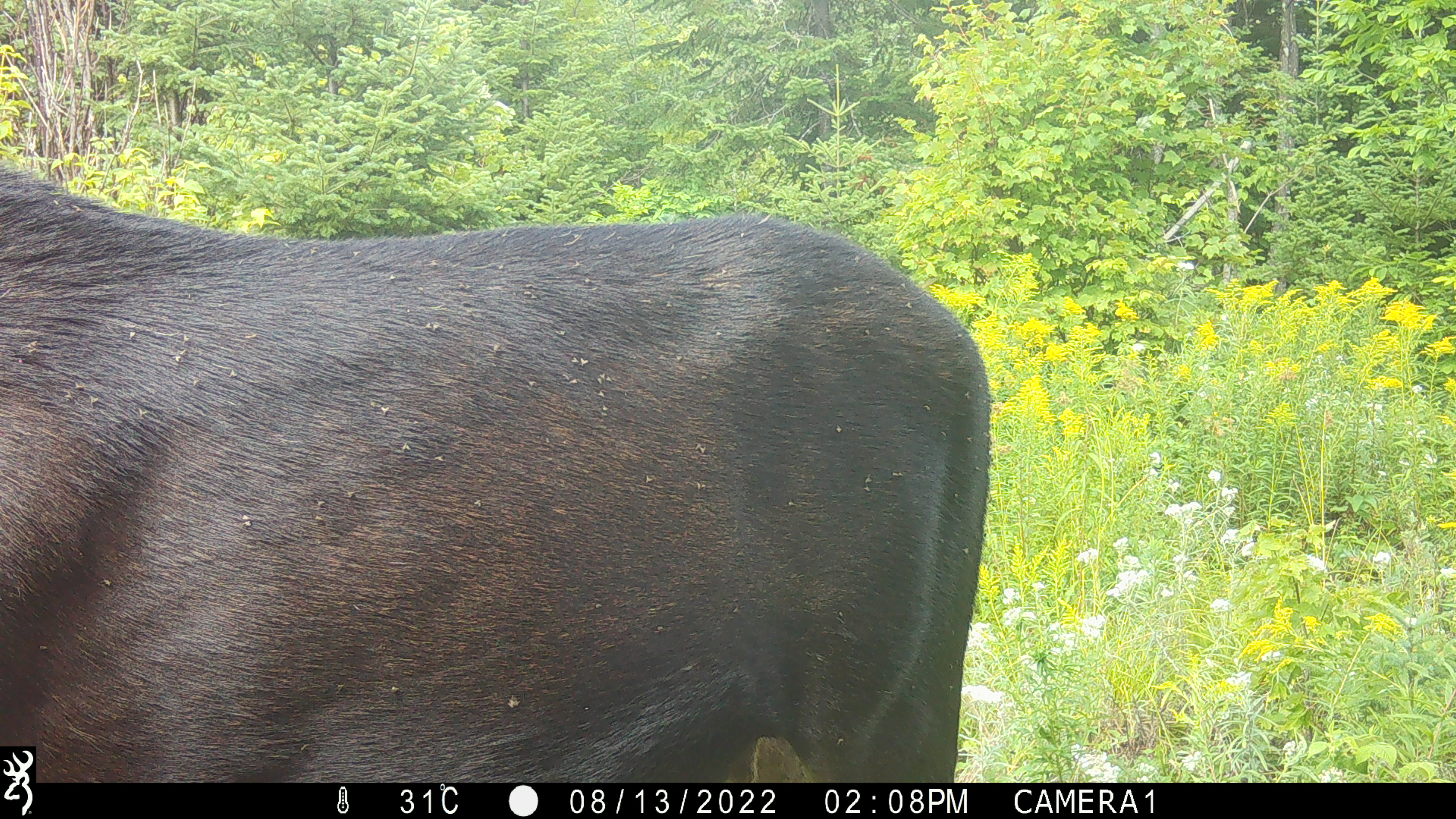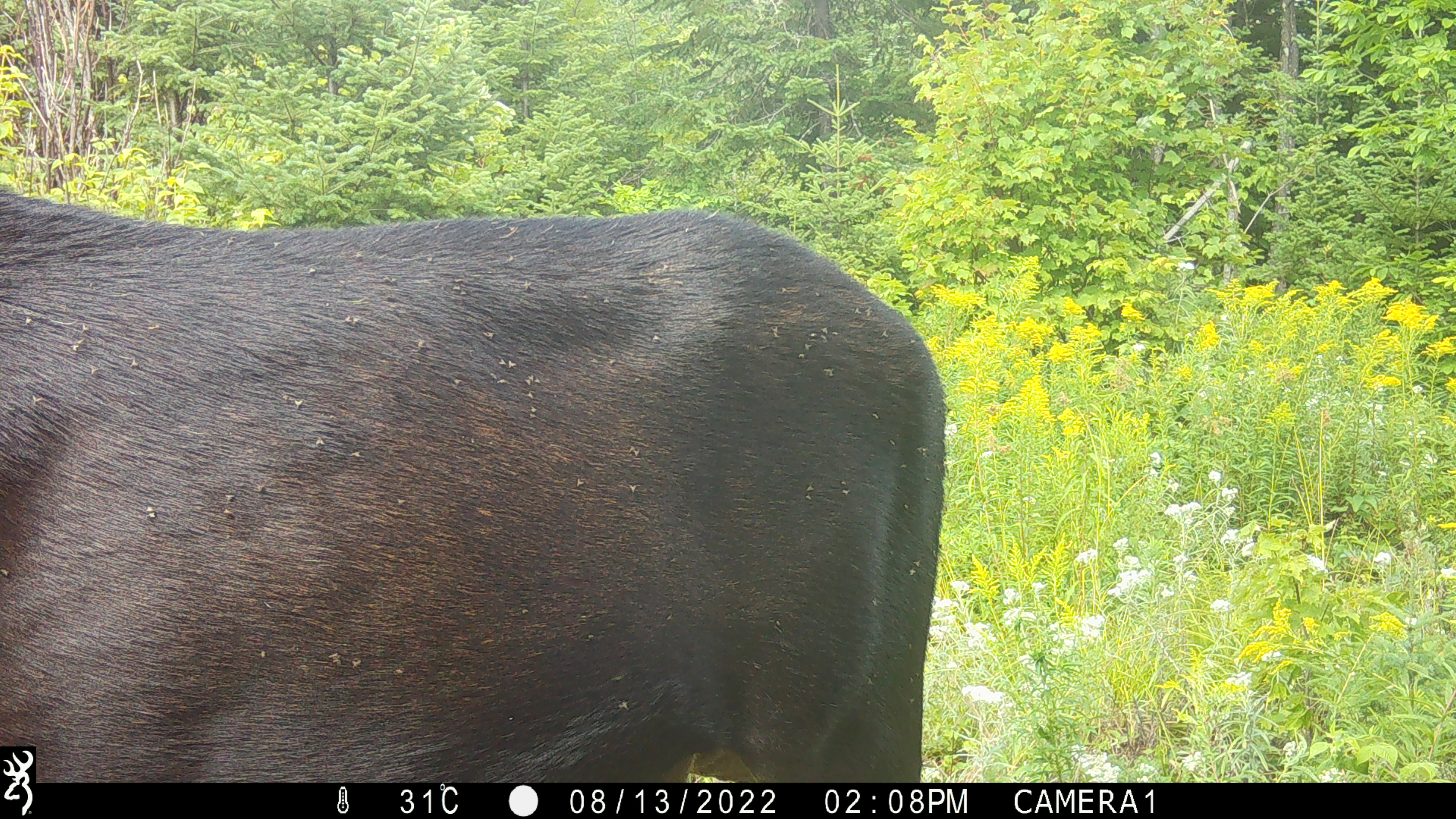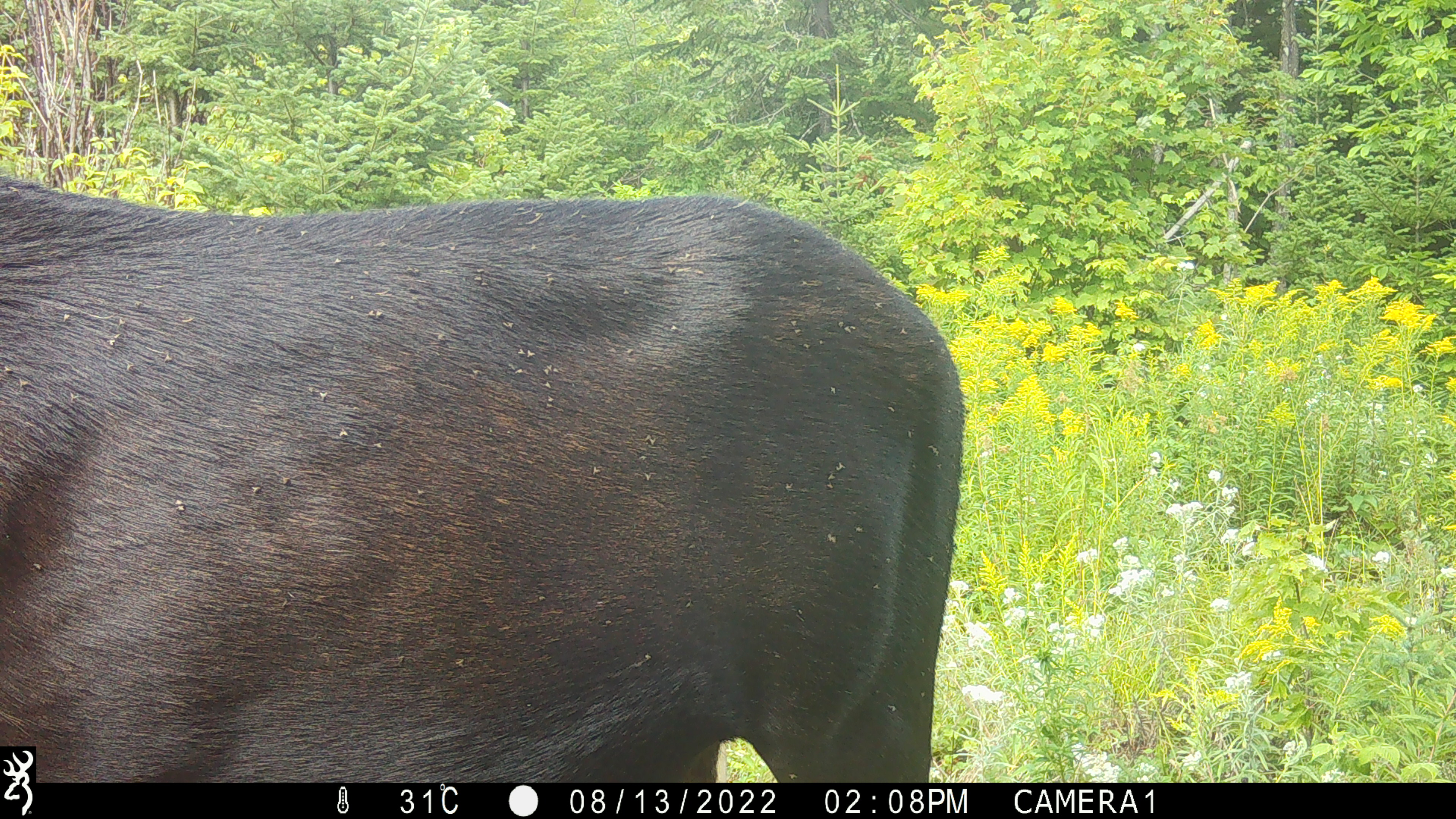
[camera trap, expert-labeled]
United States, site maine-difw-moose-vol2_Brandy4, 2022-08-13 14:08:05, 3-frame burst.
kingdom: Animalia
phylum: Chordata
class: Mammalia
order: Artiodactyla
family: Cervidae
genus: Alces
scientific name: Alces alces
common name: moose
Moose (Alces alces).